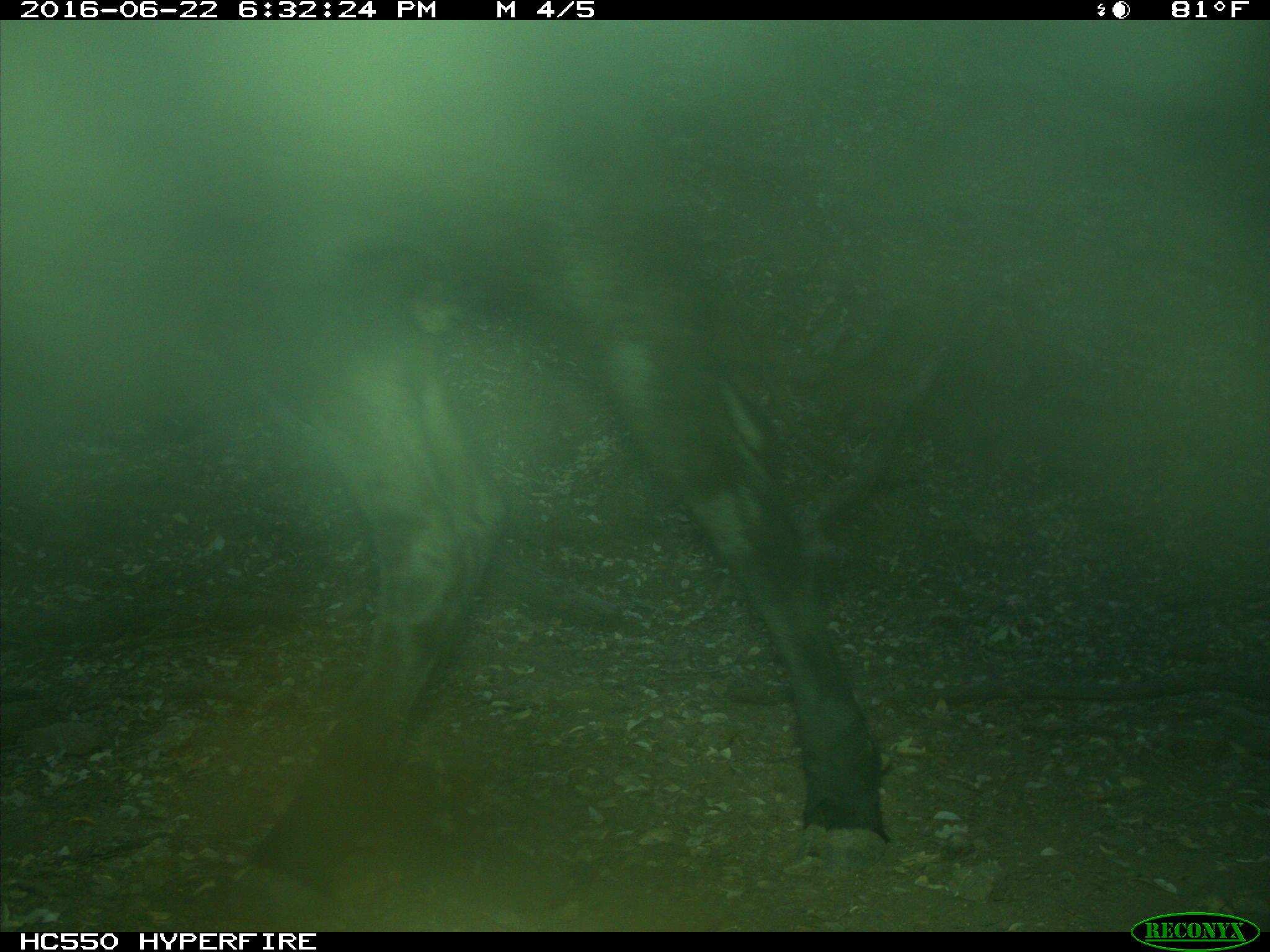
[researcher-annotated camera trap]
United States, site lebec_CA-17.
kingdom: Animalia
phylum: Chordata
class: Mammalia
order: Artiodactyla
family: Bovidae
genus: Bos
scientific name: Bos taurus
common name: domestic cow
Bos taurus (domestic cow).